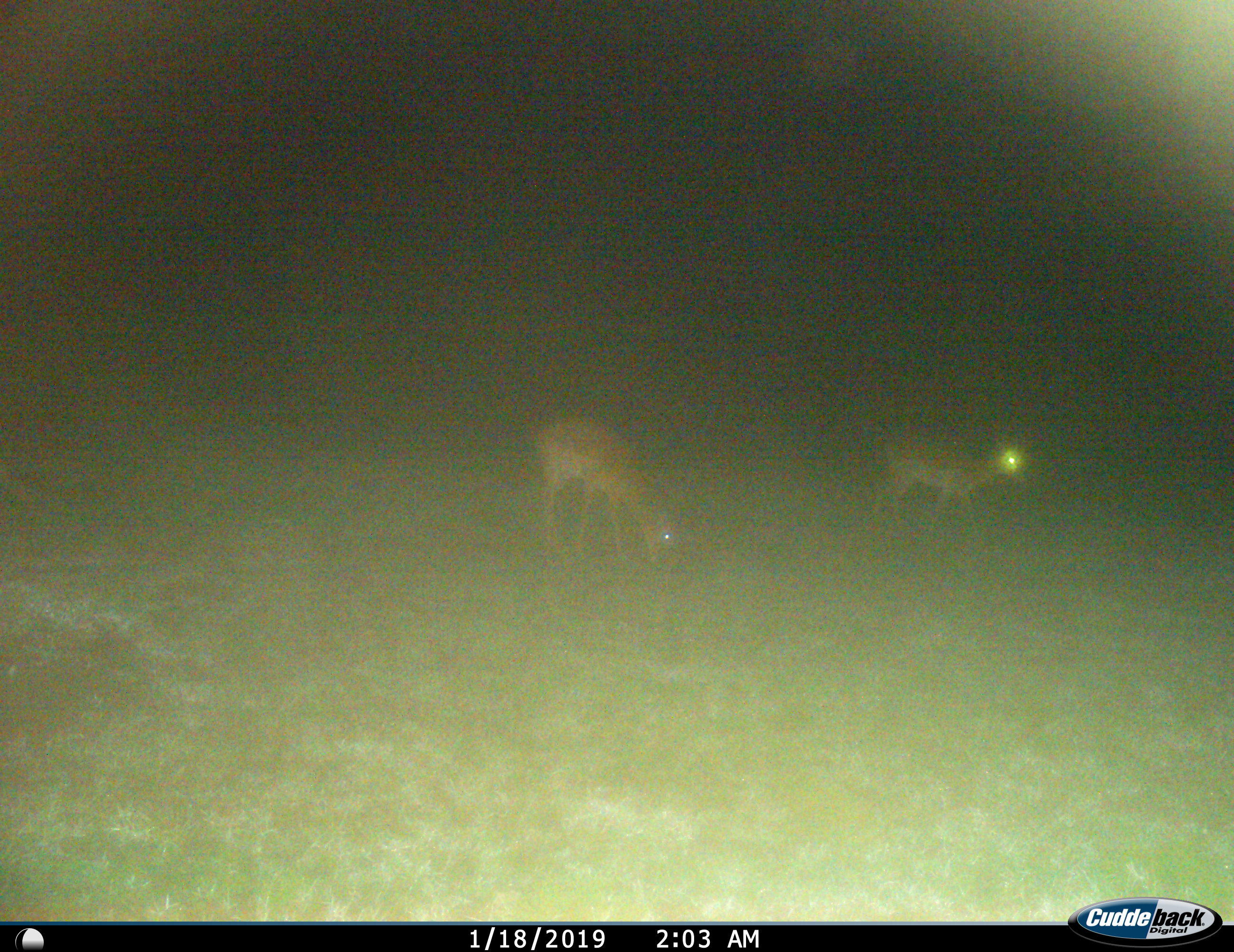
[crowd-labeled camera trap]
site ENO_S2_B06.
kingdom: Animalia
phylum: Chordata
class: Mammalia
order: Artiodactyla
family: Bovidae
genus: Aepyceros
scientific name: Aepyceros melampus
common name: impala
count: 2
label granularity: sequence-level